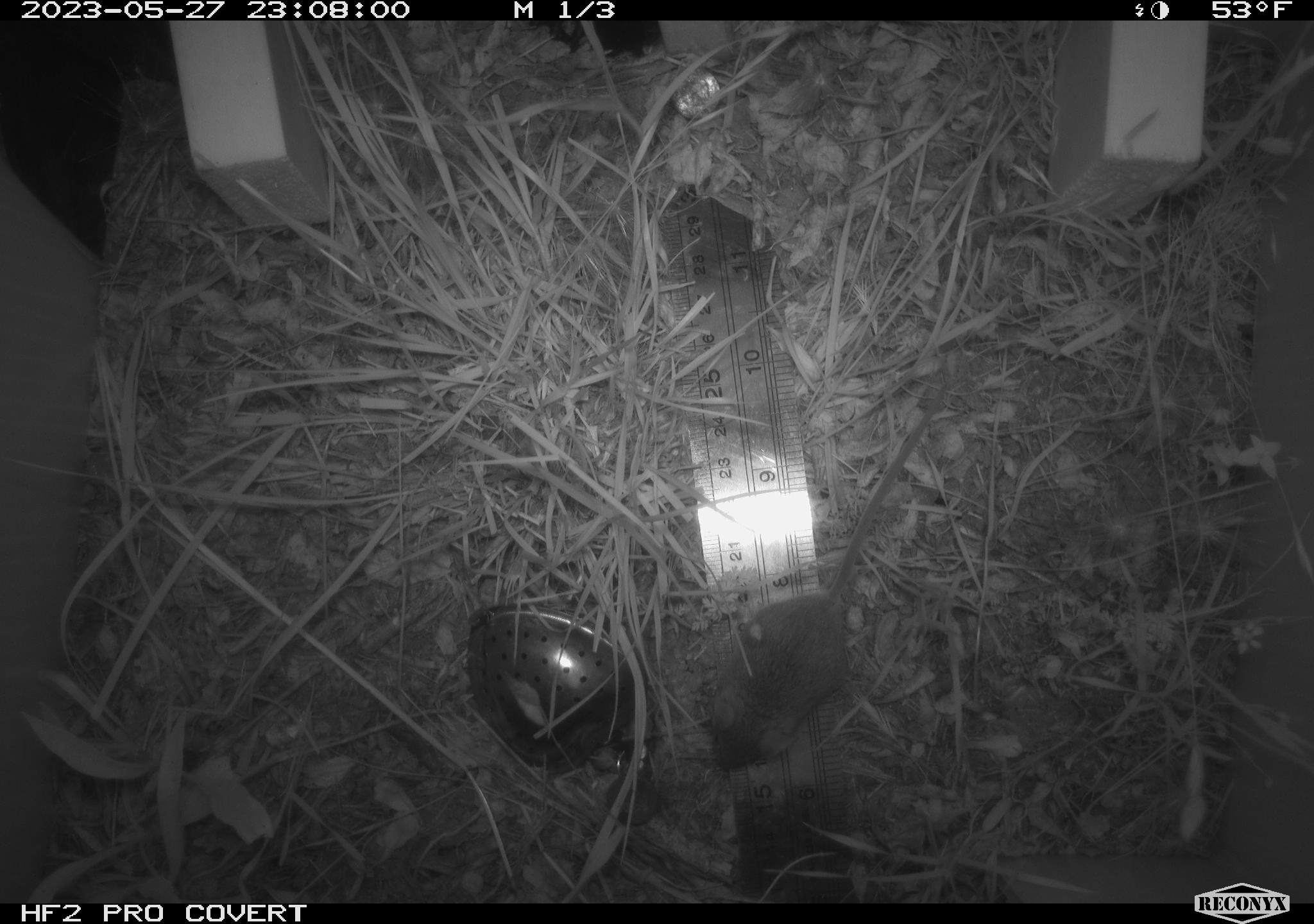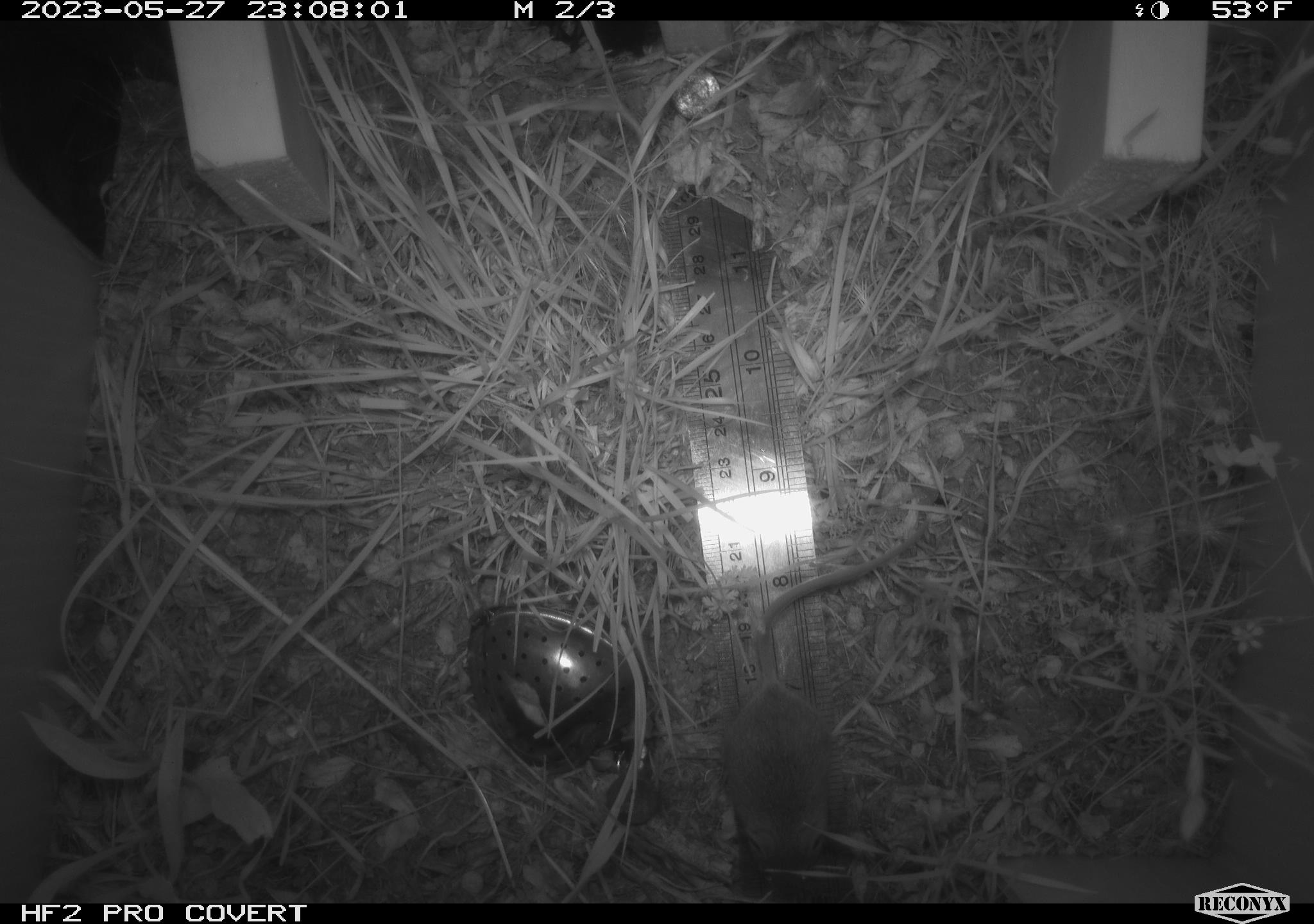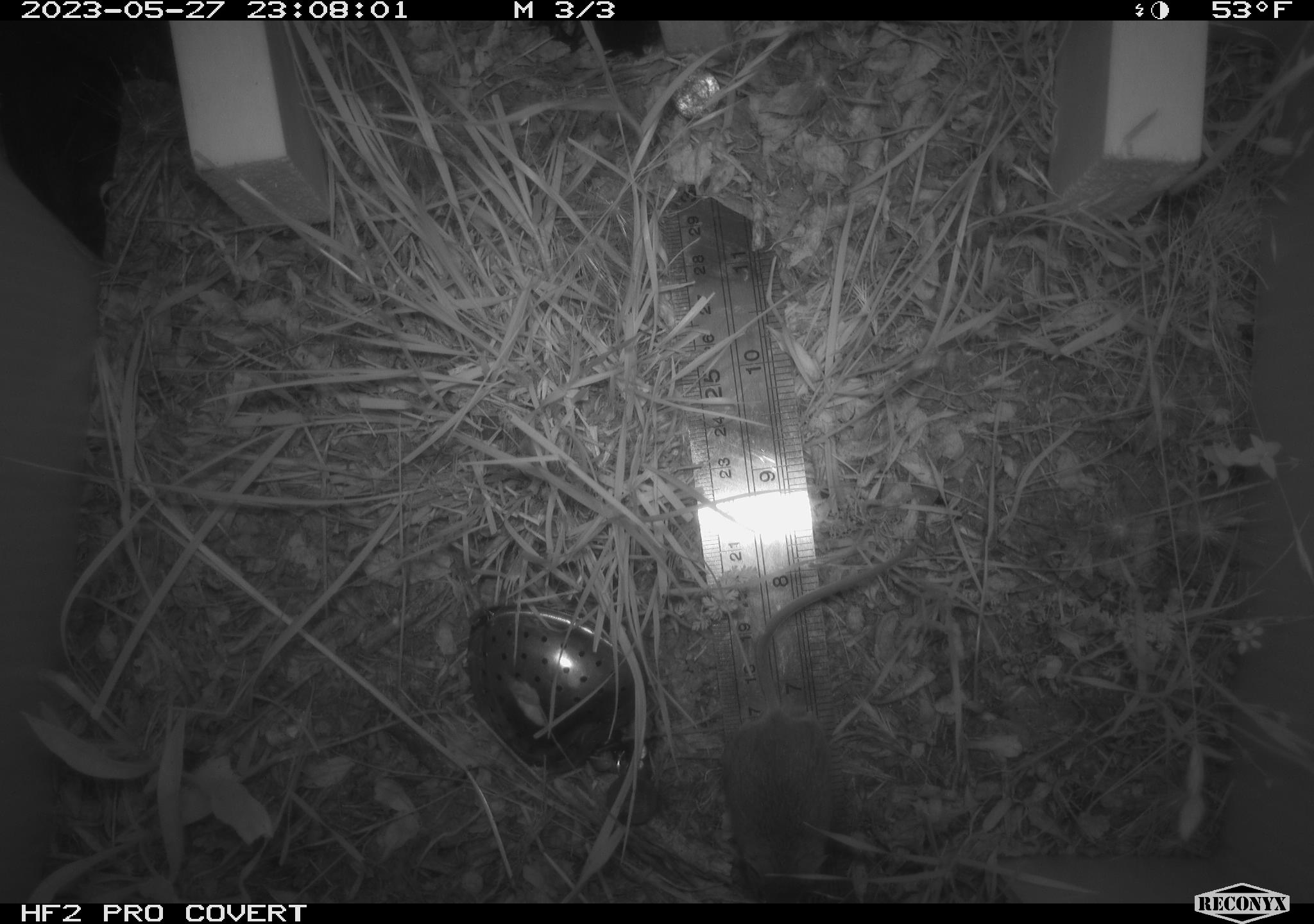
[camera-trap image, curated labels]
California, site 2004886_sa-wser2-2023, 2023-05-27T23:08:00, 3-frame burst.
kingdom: Animalia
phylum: Chordata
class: Mammalia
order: Rodentia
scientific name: Rodentia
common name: mouse species